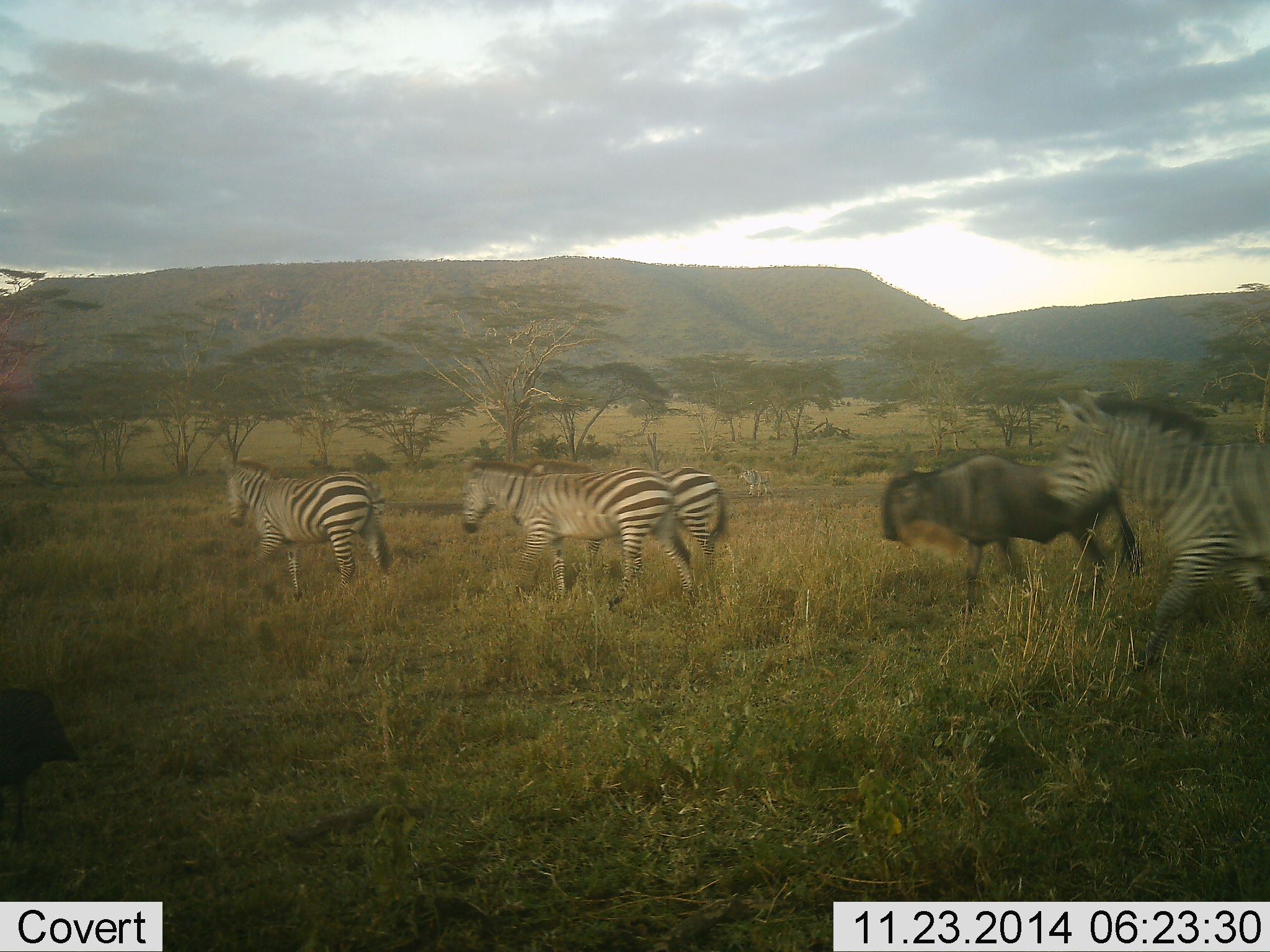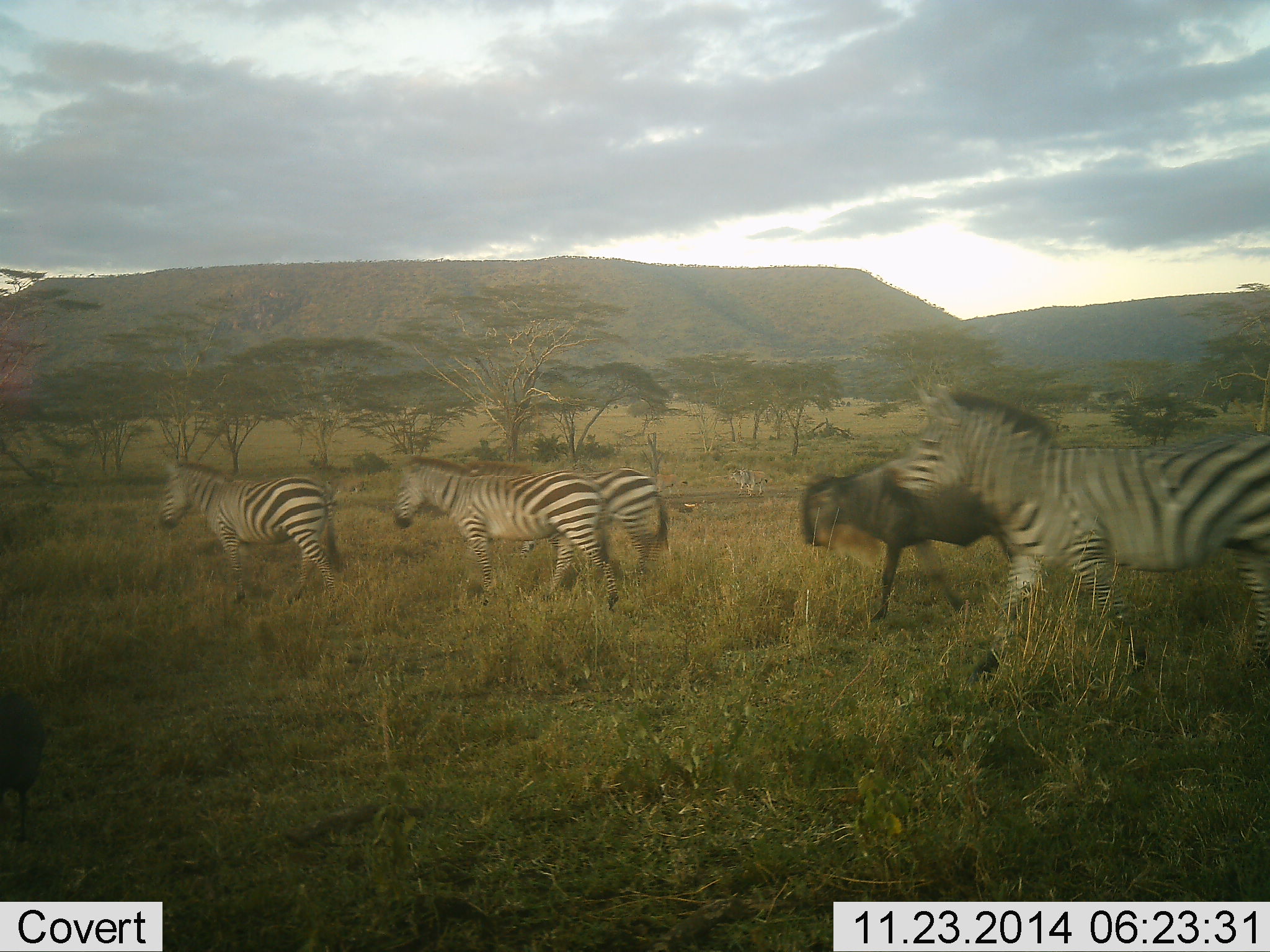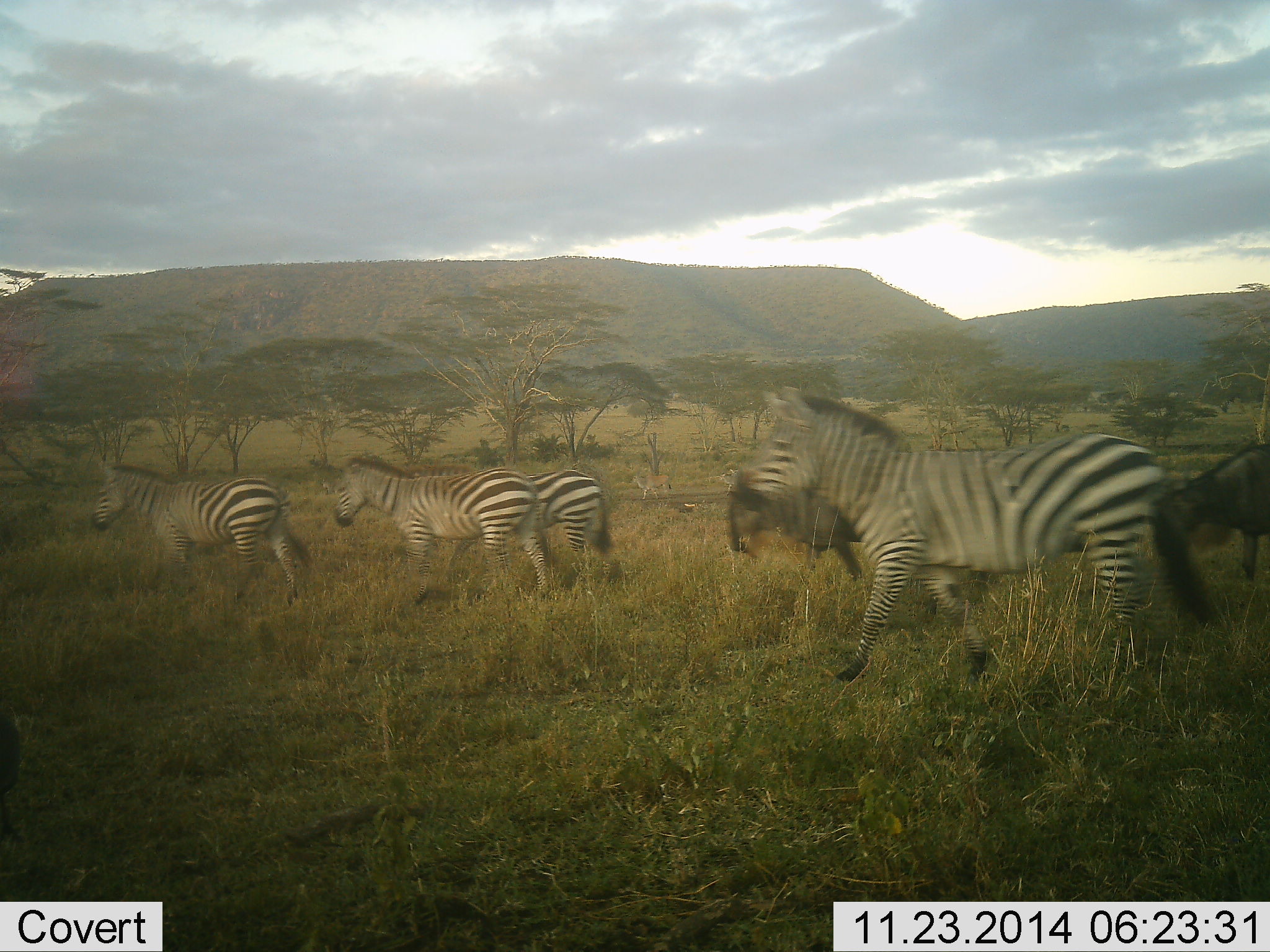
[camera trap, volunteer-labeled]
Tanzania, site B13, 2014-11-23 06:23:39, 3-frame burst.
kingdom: Animalia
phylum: Chordata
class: Mammalia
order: Artiodactyla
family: Bovidae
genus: Connochaetes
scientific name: Connochaetes taurinus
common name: blue wildebeest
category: wildebeest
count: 1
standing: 0%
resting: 0%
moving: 100%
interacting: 0%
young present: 0%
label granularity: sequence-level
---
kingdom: Animalia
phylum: Chordata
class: Mammalia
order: Perissodactyla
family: Equidae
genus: Equus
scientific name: Equus quagga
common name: plains zebra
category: zebra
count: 4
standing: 8%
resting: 0%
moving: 100%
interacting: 0%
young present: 0%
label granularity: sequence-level